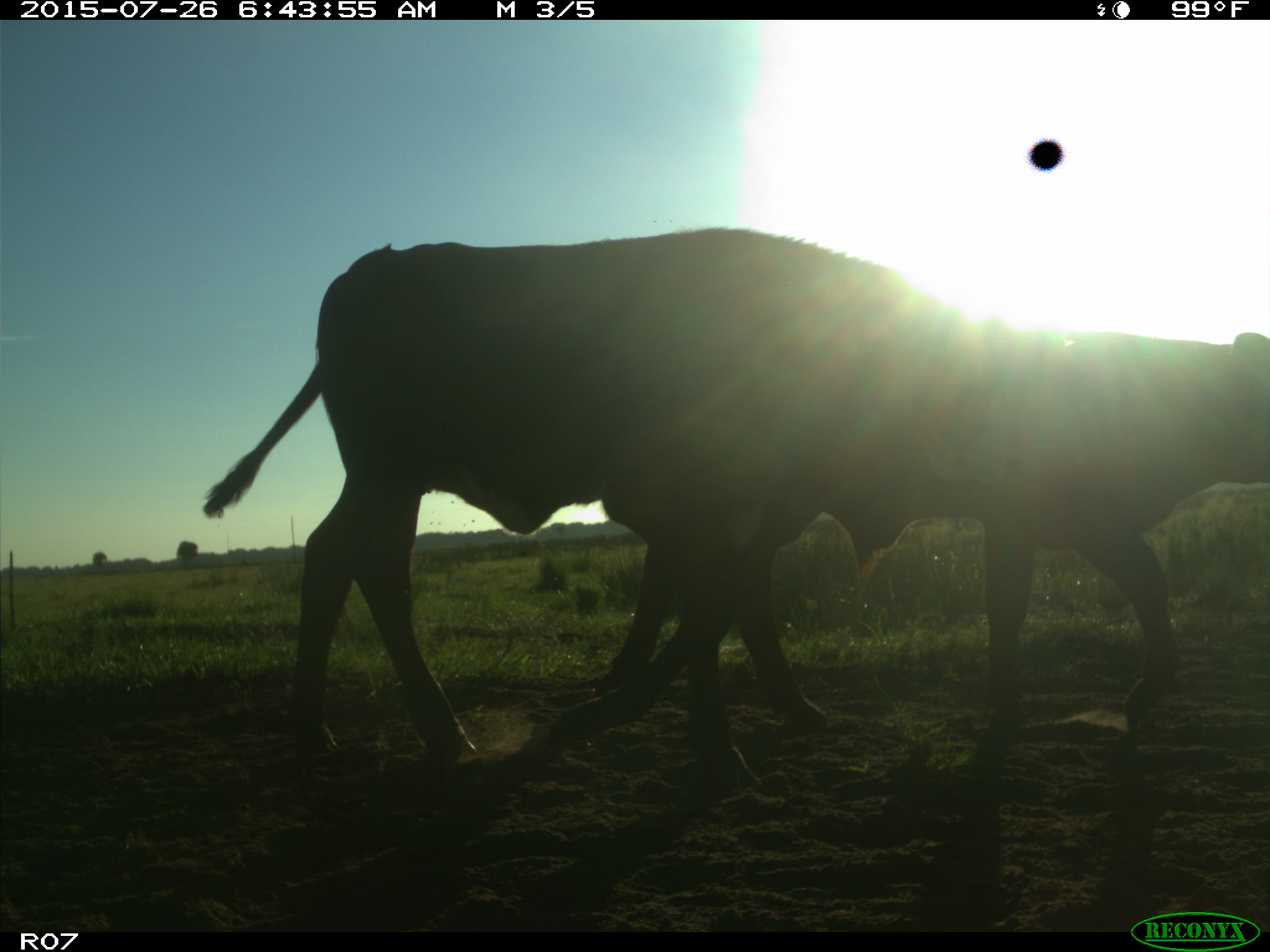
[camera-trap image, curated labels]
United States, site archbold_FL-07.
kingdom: Animalia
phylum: Chordata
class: Mammalia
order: Artiodactyla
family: Bovidae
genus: Bos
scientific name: Bos taurus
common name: domestic cow